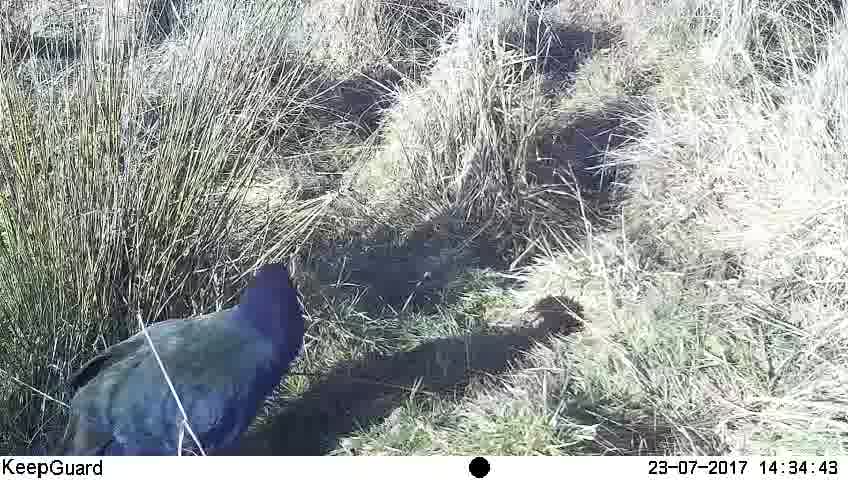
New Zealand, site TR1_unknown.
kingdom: Animalia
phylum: Chordata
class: Aves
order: Gruiformes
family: Rallidae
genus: Porphyrio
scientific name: Porphyrio mantelli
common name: takahe